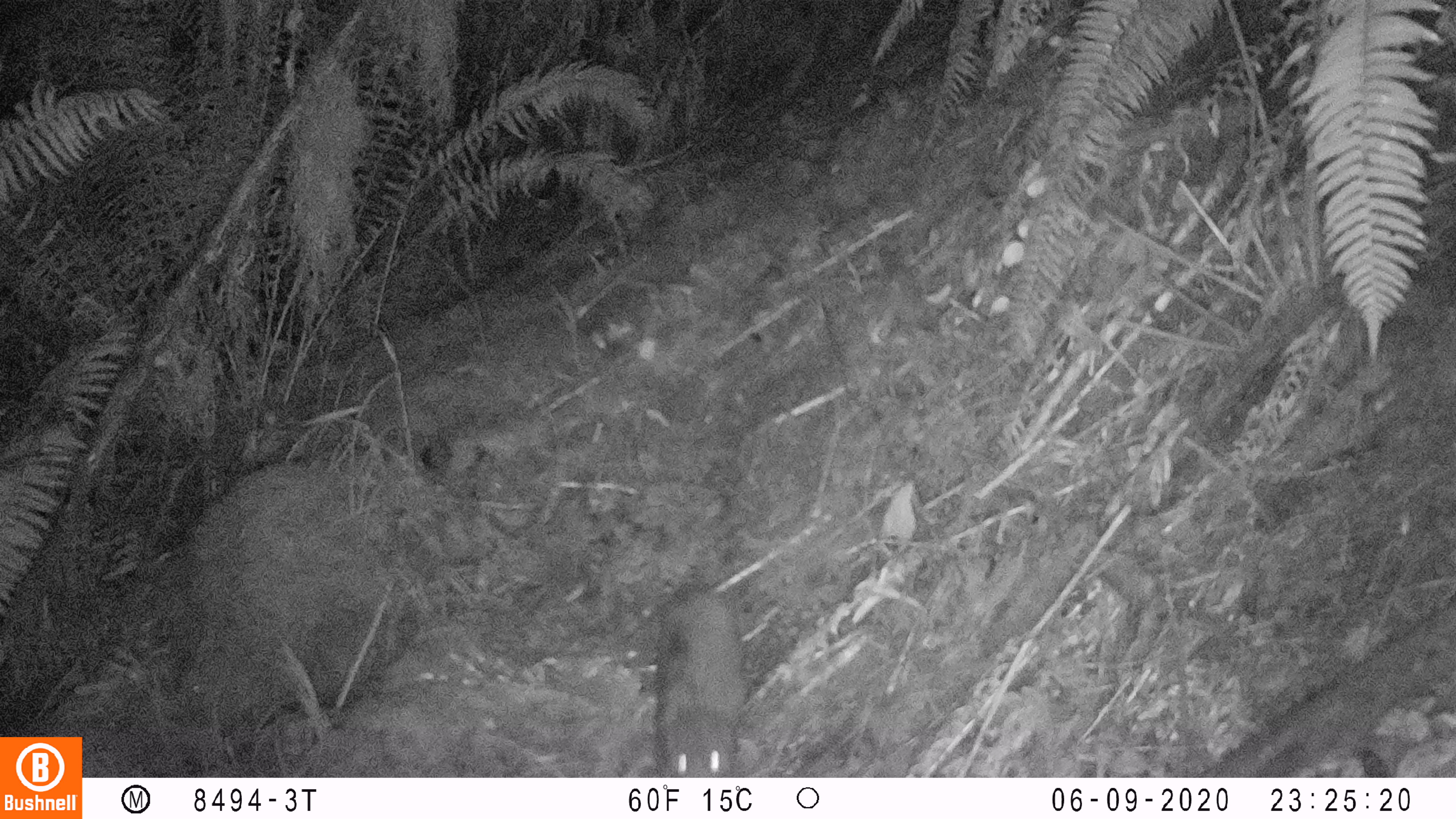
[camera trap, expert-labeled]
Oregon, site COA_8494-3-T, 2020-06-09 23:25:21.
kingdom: Animalia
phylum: Chordata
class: Mammalia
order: Rodentia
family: Aplodontiidae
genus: Aplodontia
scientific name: Aplodontia rufa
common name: mountain beaver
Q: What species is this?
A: Mountain beaver (Aplodontia rufa).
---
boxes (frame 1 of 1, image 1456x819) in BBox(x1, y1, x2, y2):
mountain beaver: BBox(645, 581, 745, 770)